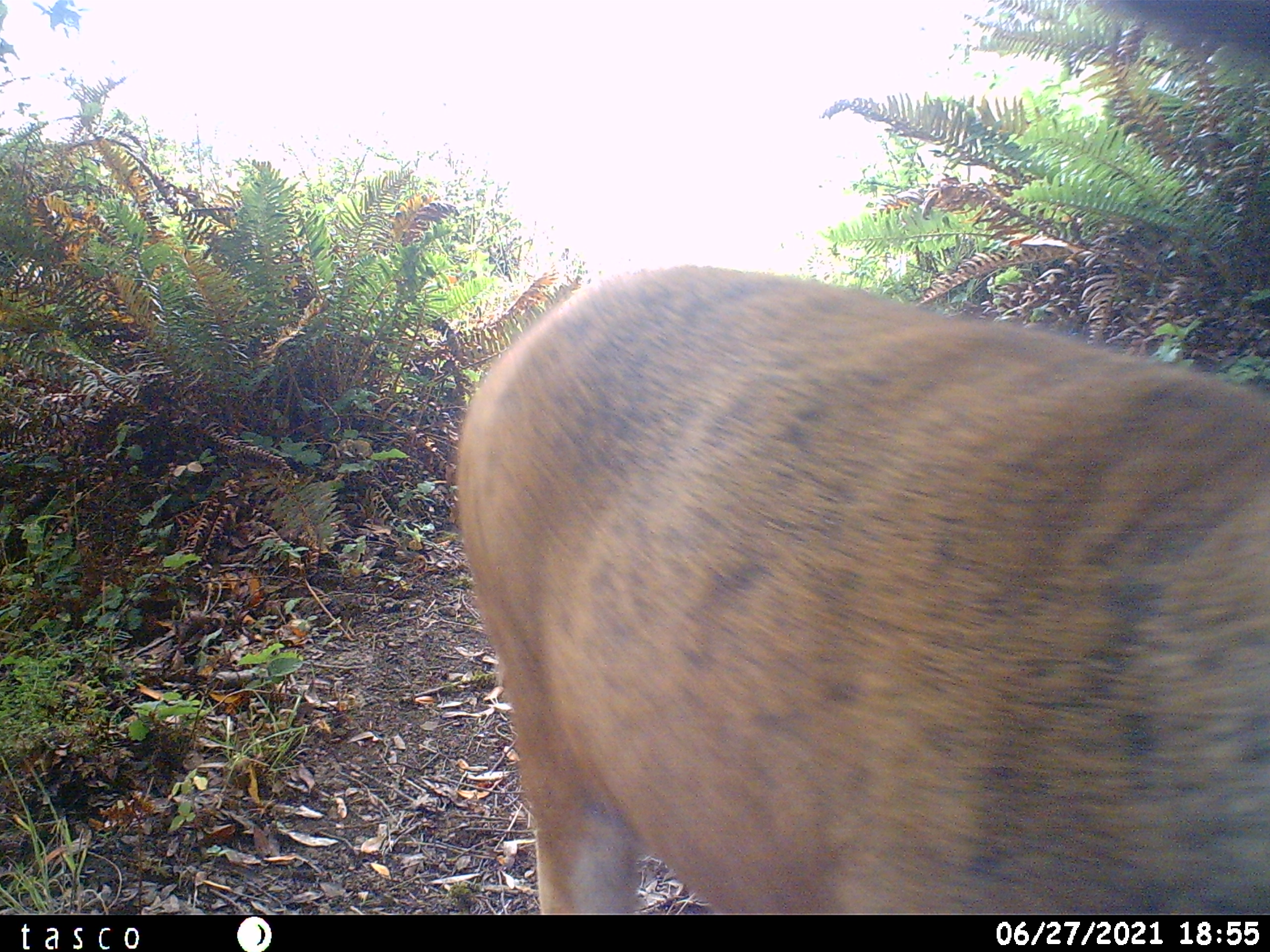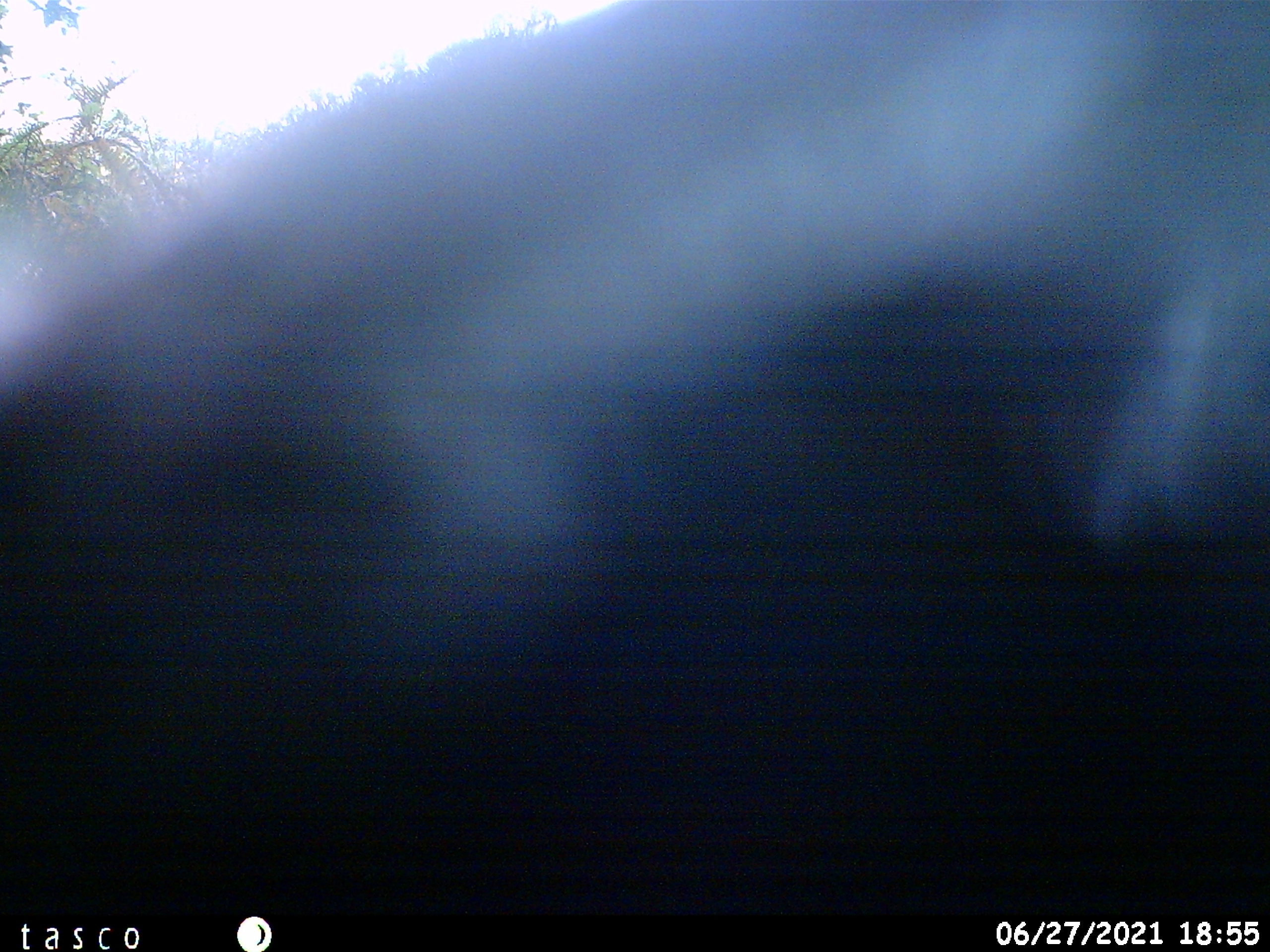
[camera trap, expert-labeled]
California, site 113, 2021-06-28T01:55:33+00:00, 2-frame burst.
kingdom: Animalia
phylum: Chordata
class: Mammalia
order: Artiodactyla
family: Cervidae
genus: Odocoileus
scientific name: Odocoileus hemionus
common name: mule deer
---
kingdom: Animalia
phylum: Chordata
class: Mammalia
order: Artiodactyla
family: Bovidae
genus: Bos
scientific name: Bos taurus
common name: domestic cattle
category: cattle